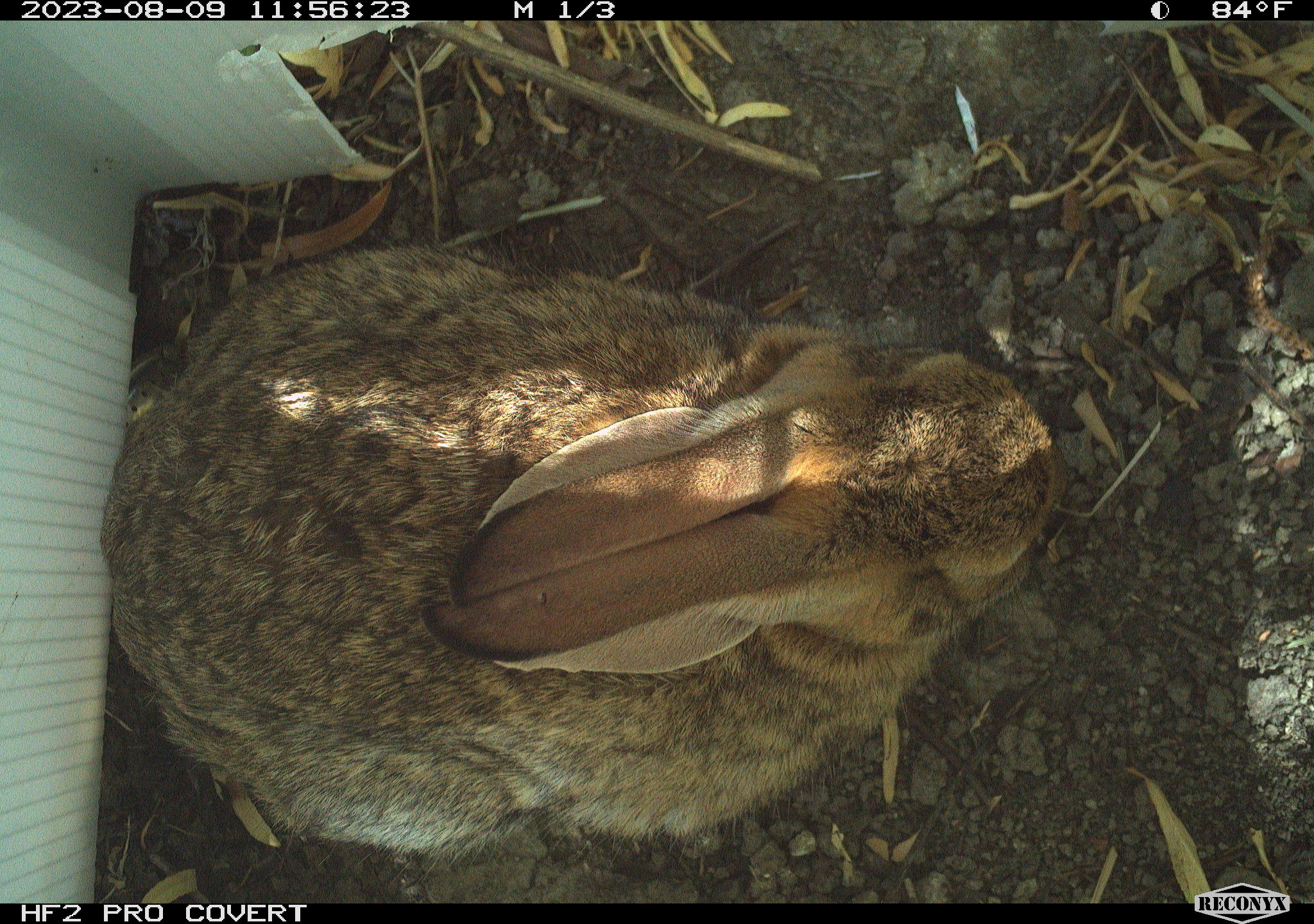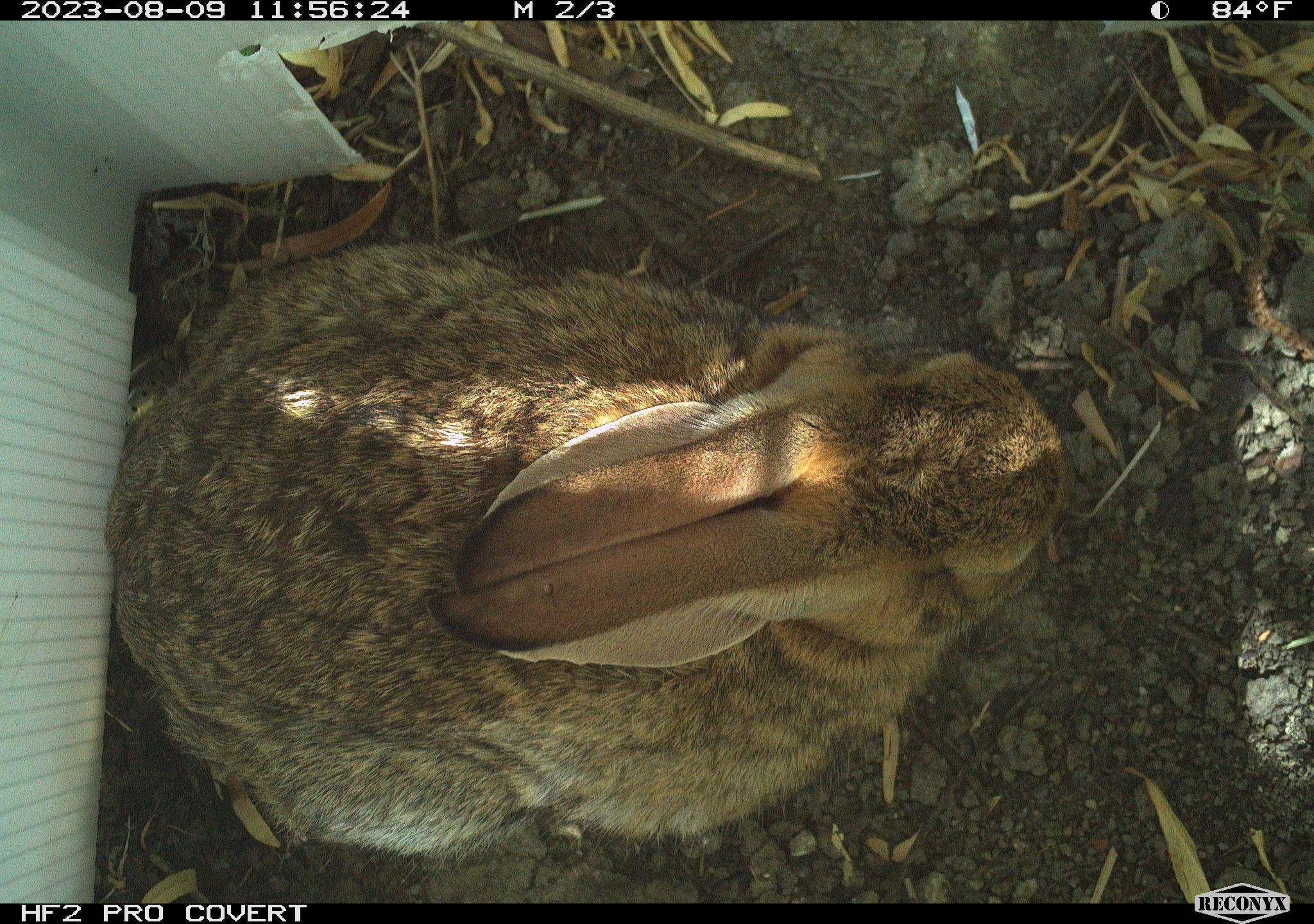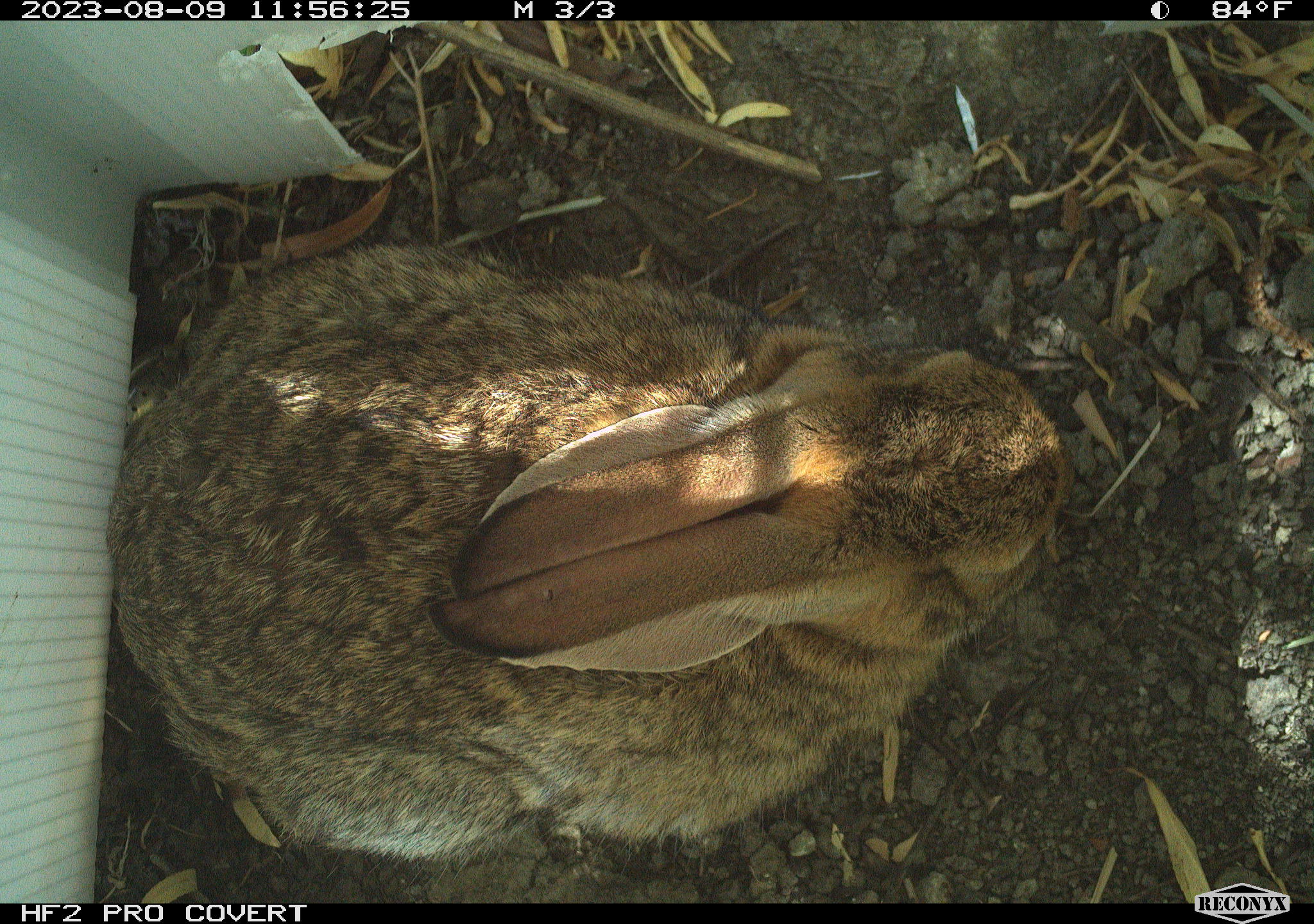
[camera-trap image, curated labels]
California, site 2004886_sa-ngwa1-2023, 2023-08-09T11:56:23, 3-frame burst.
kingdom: Animalia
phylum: Chordata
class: Mammalia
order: Lagomorpha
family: Leporidae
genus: Sylvilagus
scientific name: Sylvilagus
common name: cottontail rabbits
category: sylvilagus species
Sylvilagus species (cottontail rabbits) (Sylvilagus).